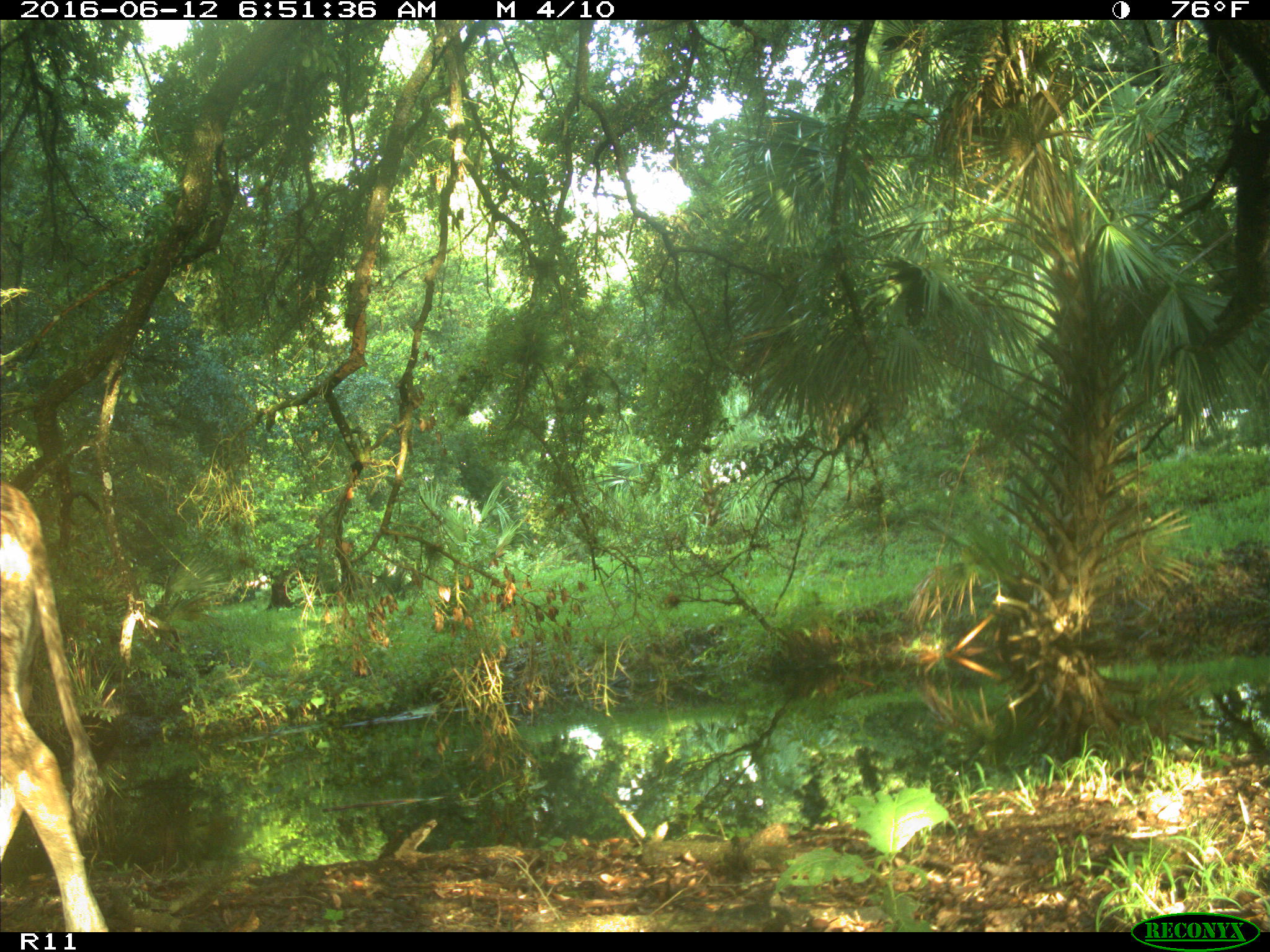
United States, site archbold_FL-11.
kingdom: Animalia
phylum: Chordata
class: Mammalia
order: Artiodactyla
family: Bovidae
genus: Bos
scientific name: Bos taurus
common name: domestic cow